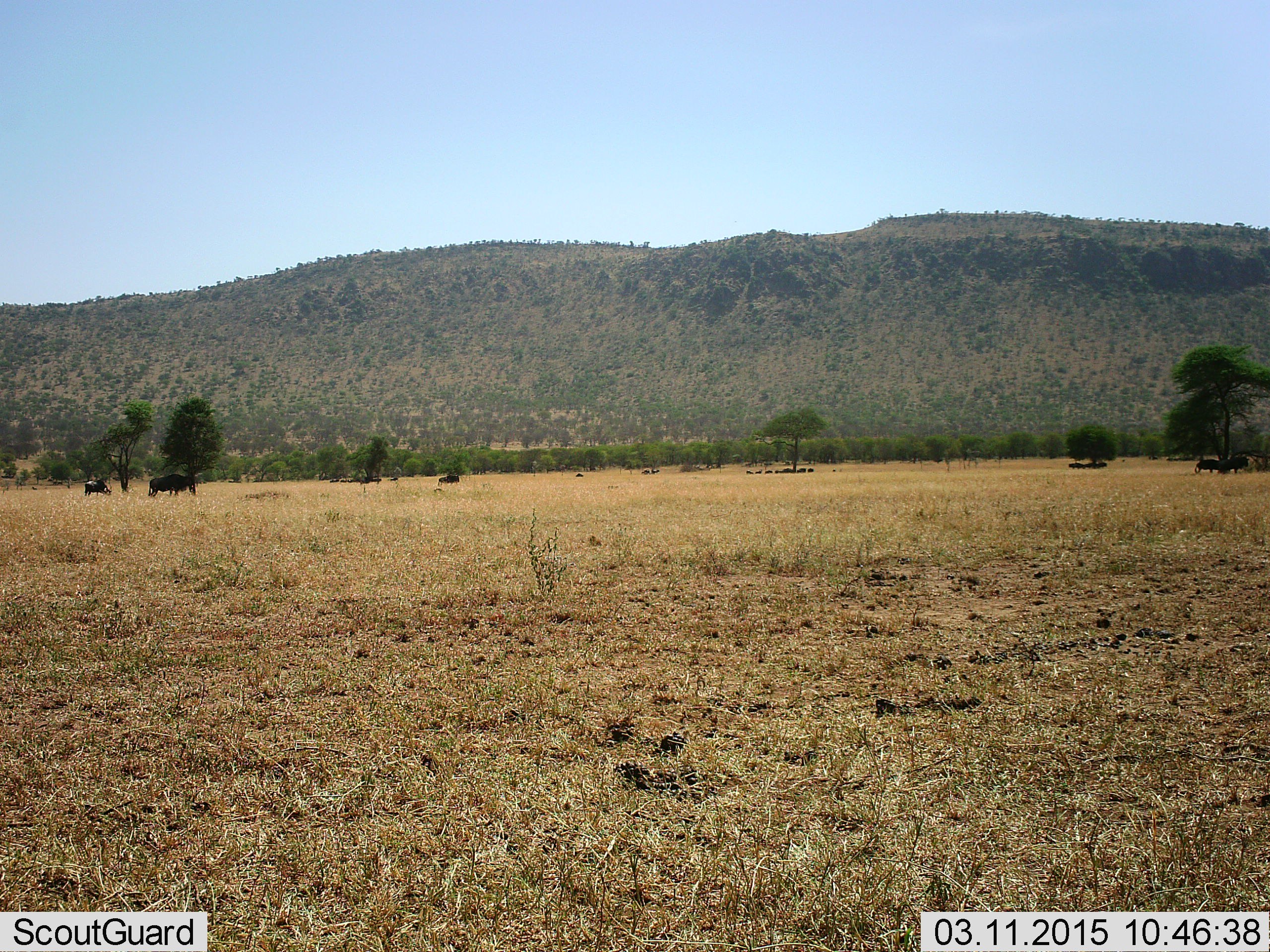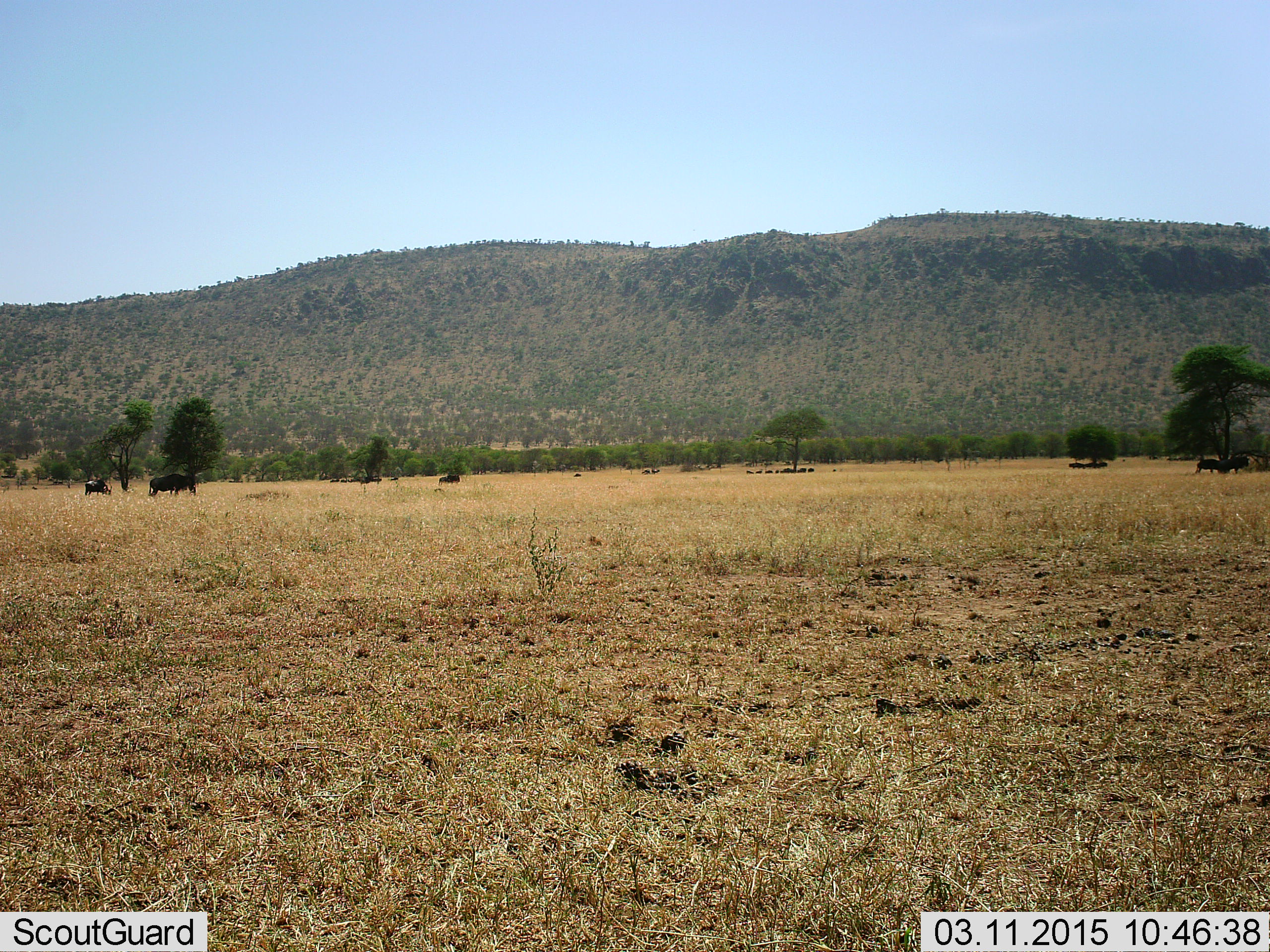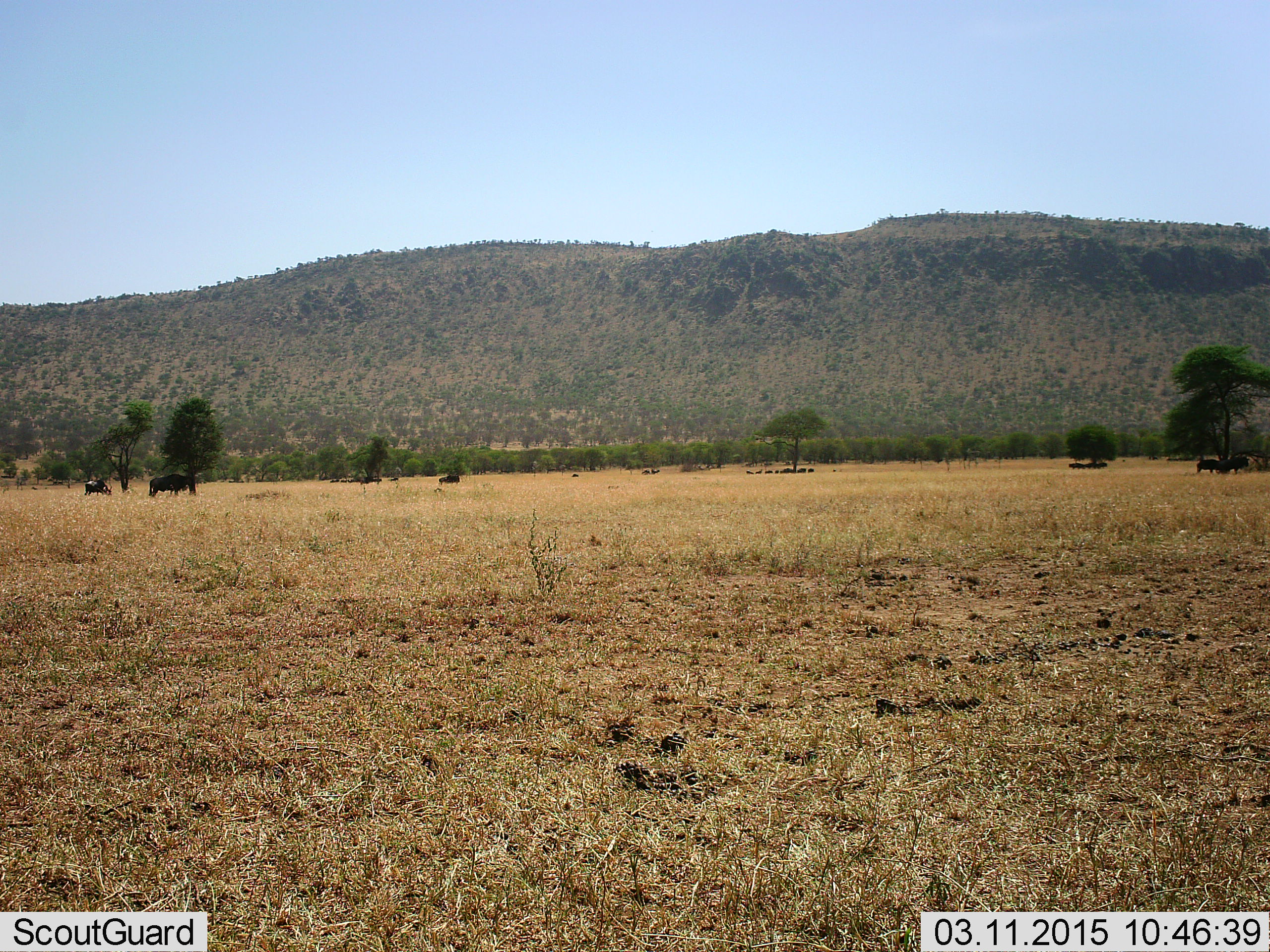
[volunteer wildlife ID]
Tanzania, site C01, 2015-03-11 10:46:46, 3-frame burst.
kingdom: Animalia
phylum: Chordata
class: Mammalia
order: Artiodactyla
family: Bovidae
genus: Connochaetes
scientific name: Connochaetes taurinus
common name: blue wildebeest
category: wildebeest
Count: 11-50.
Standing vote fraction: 100%.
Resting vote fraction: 40%.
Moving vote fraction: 10%.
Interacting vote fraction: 0%.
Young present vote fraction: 0%.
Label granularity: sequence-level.